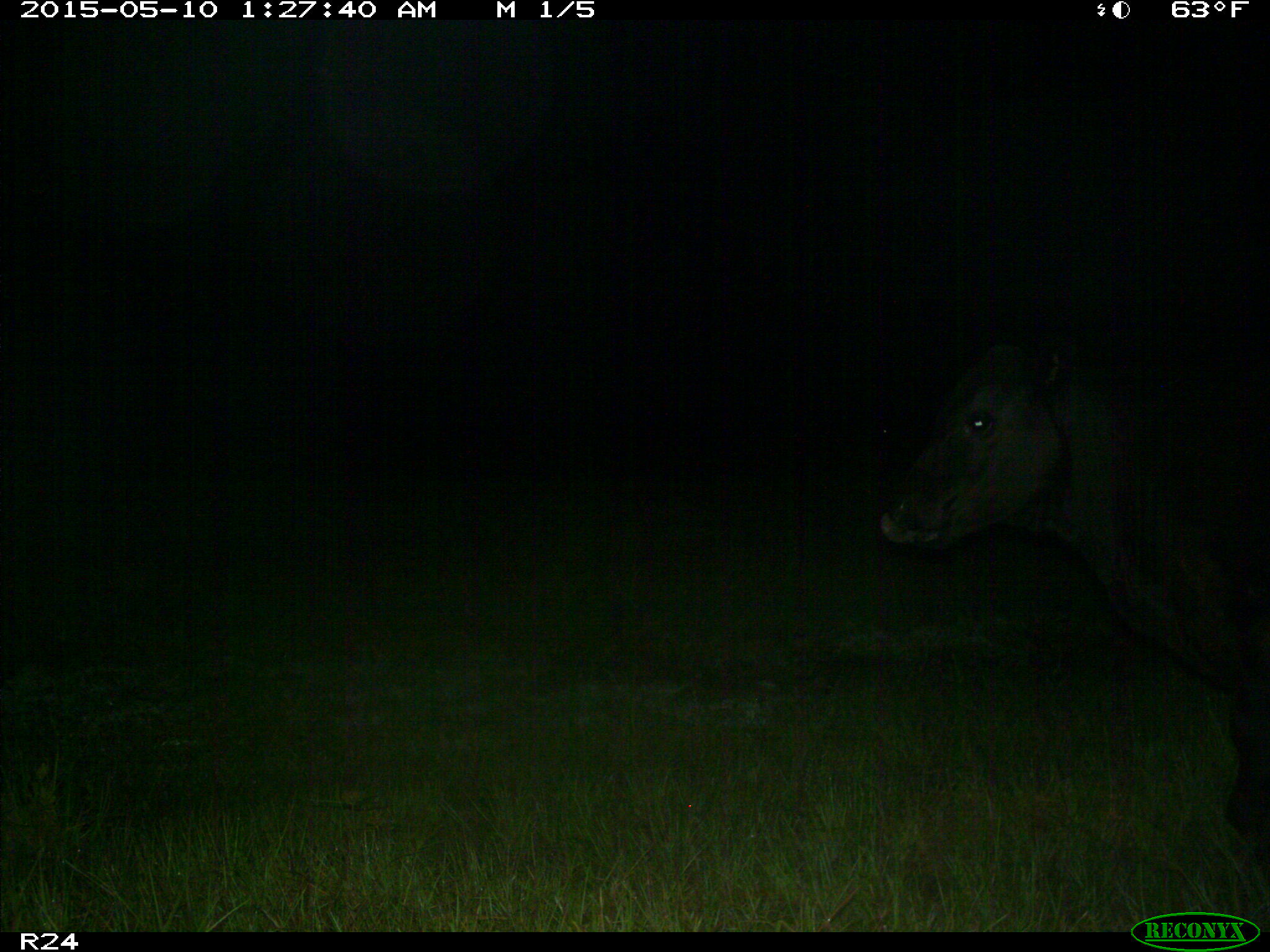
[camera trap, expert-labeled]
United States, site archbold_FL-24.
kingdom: Animalia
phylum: Chordata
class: Mammalia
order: Artiodactyla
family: Bovidae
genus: Bos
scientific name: Bos taurus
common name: domestic cow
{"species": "Bos taurus (domestic cow)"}